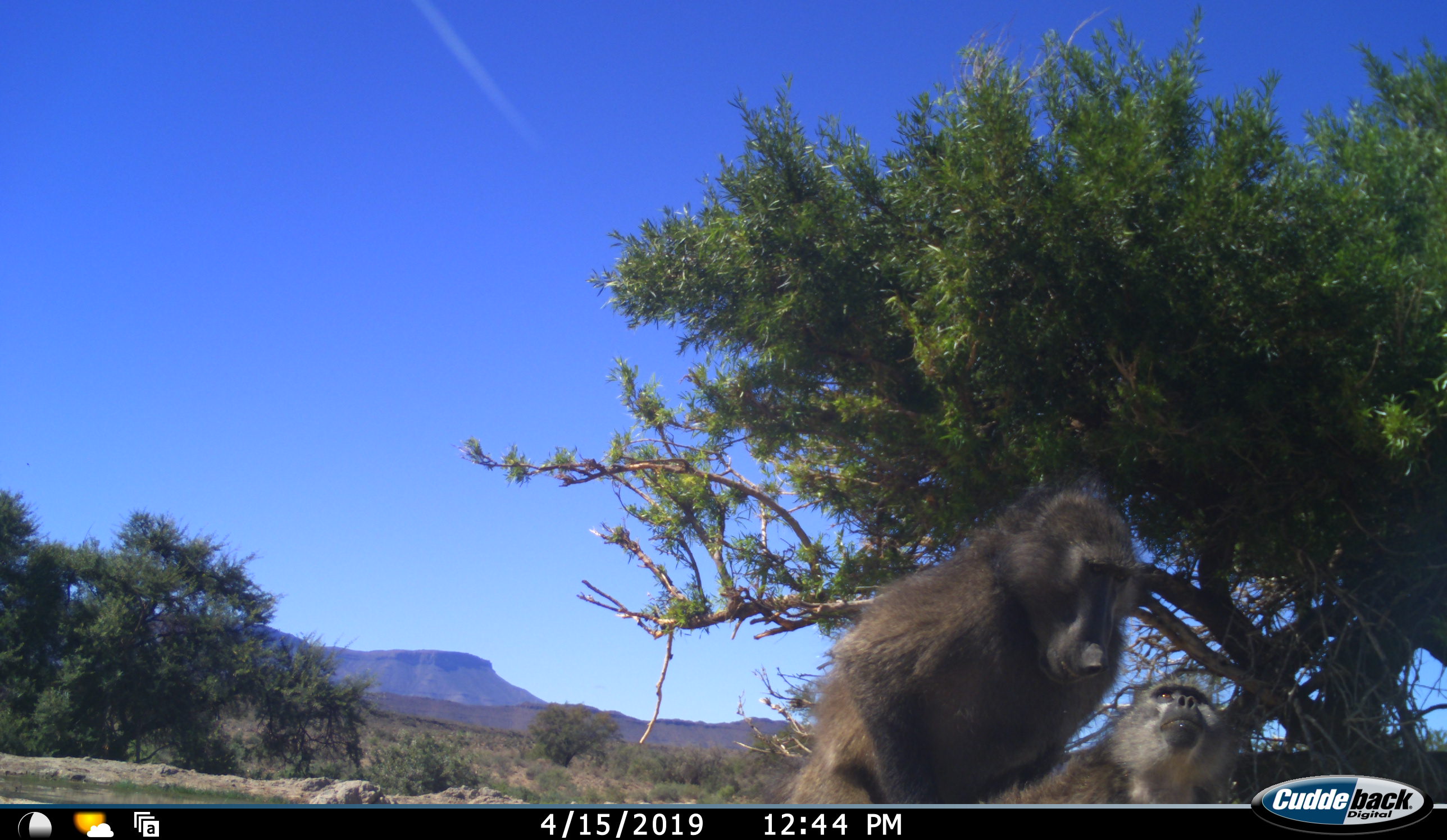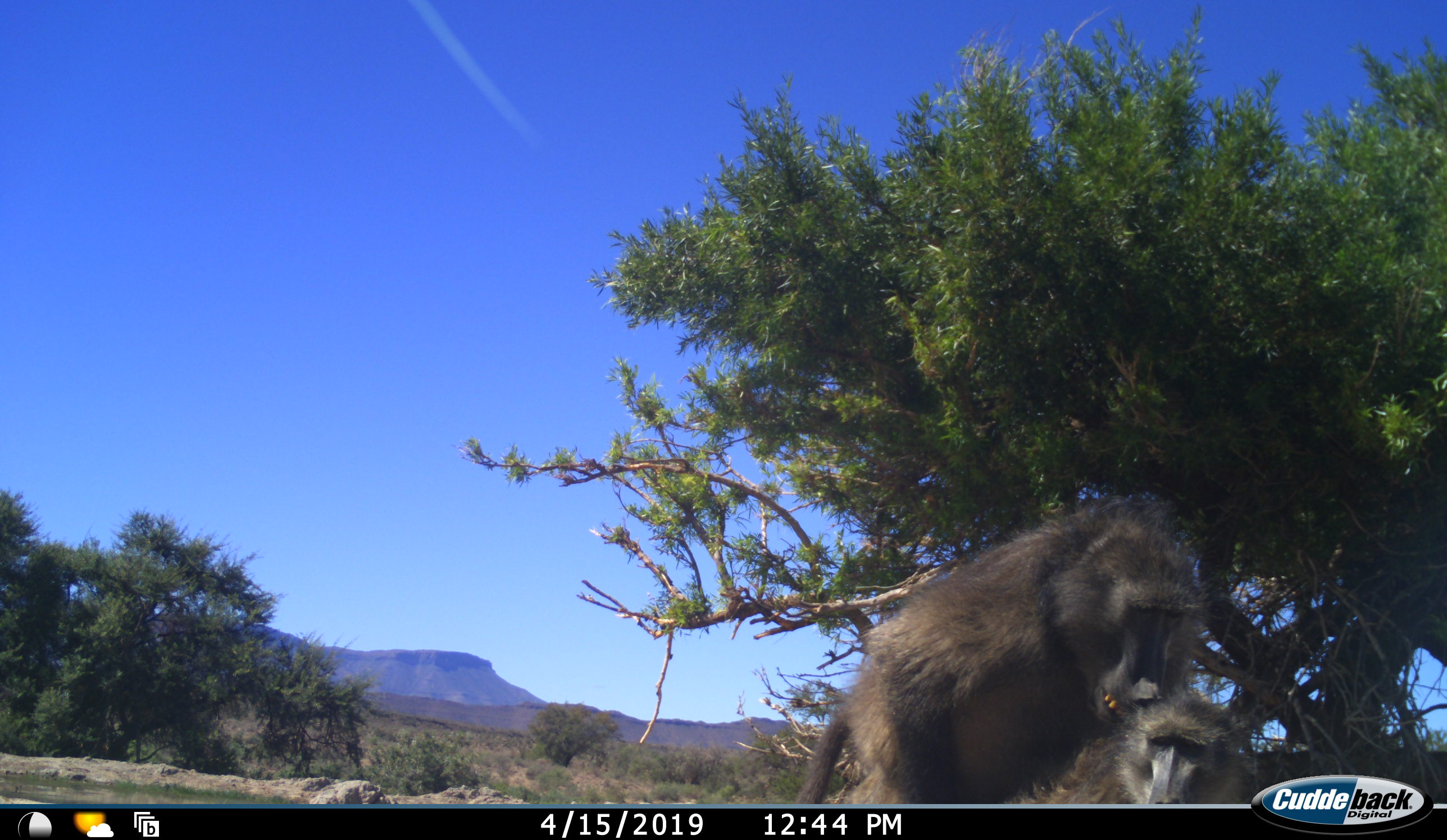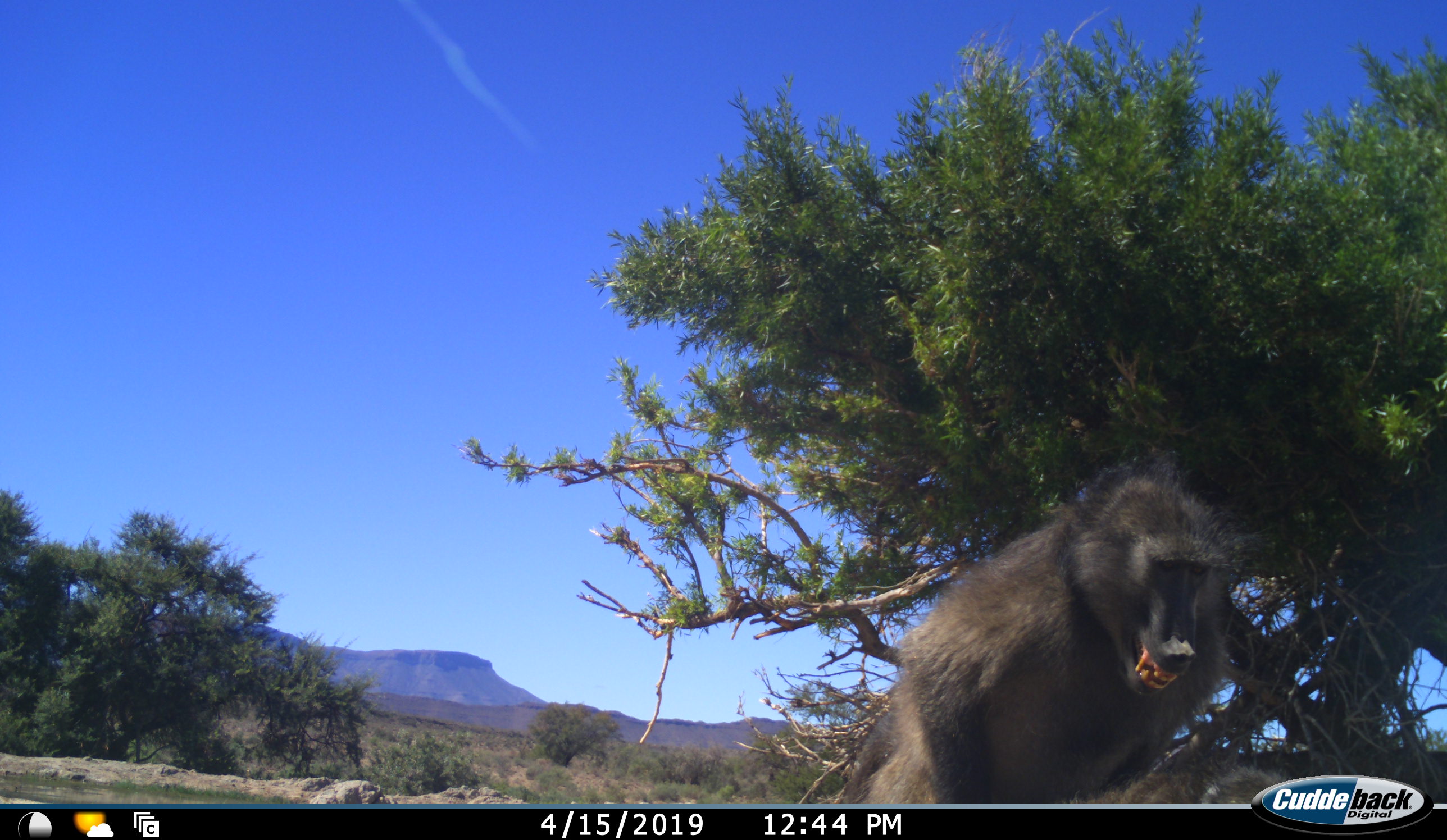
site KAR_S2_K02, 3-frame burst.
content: unidentified animal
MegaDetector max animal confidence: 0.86